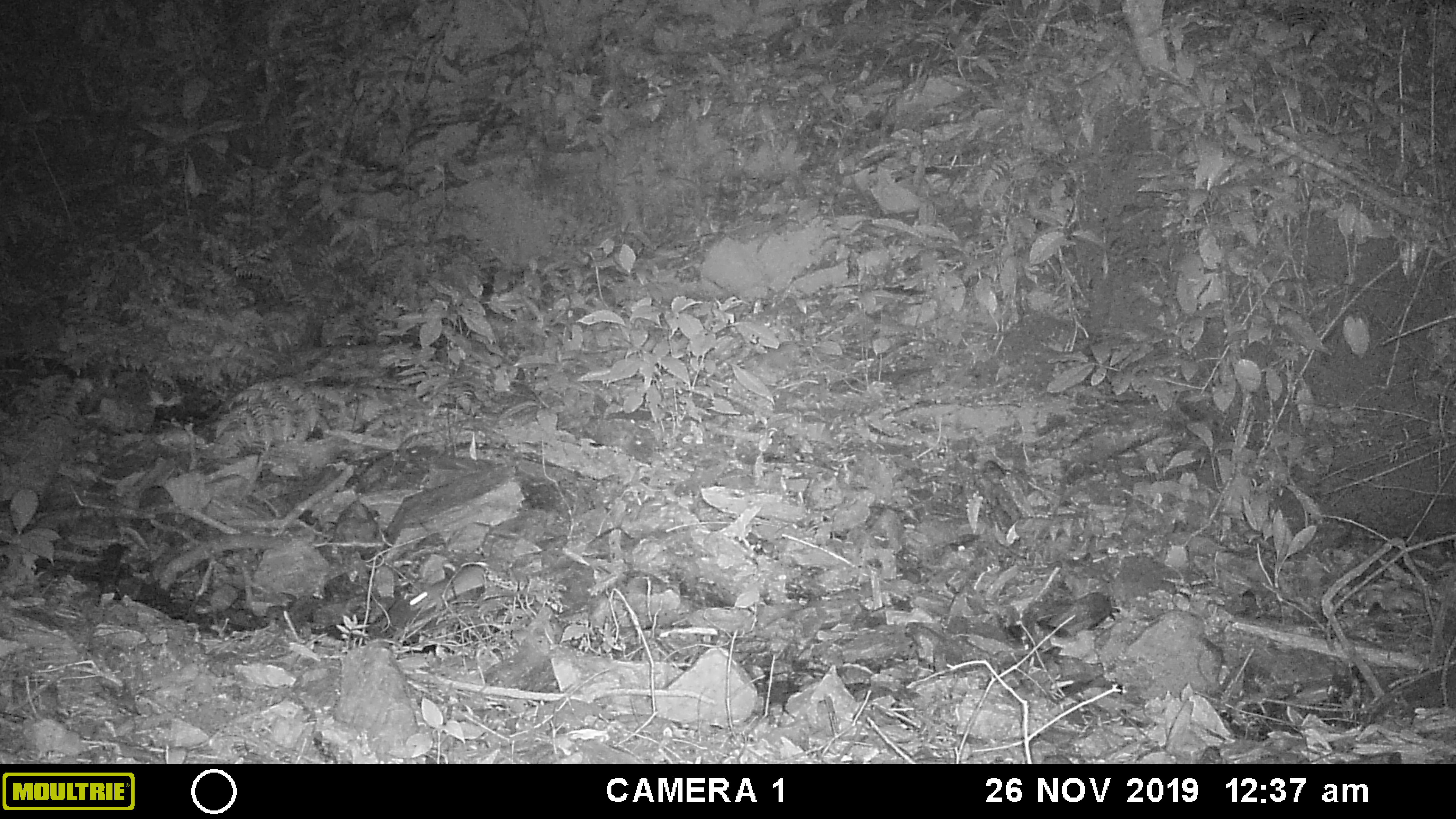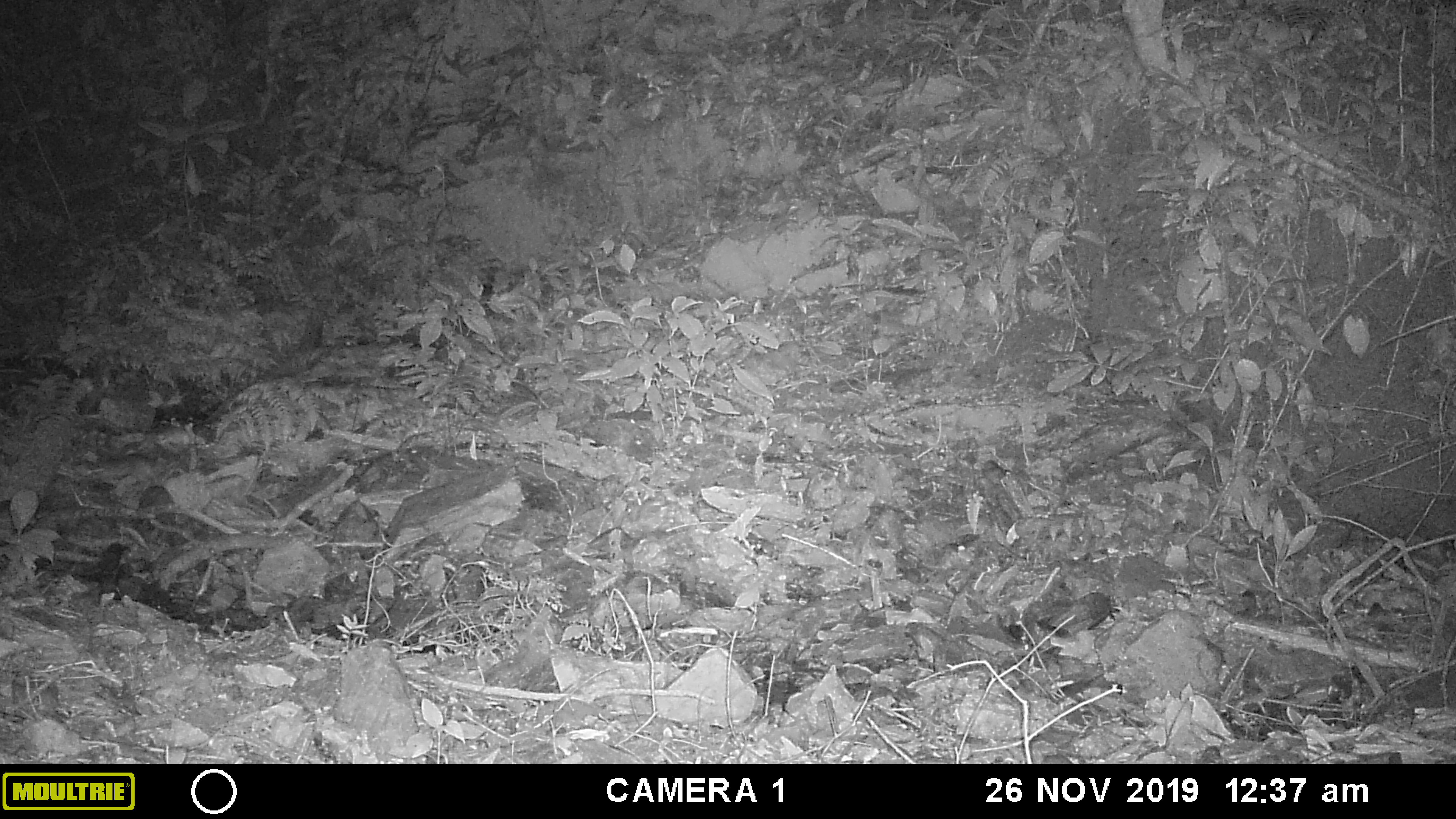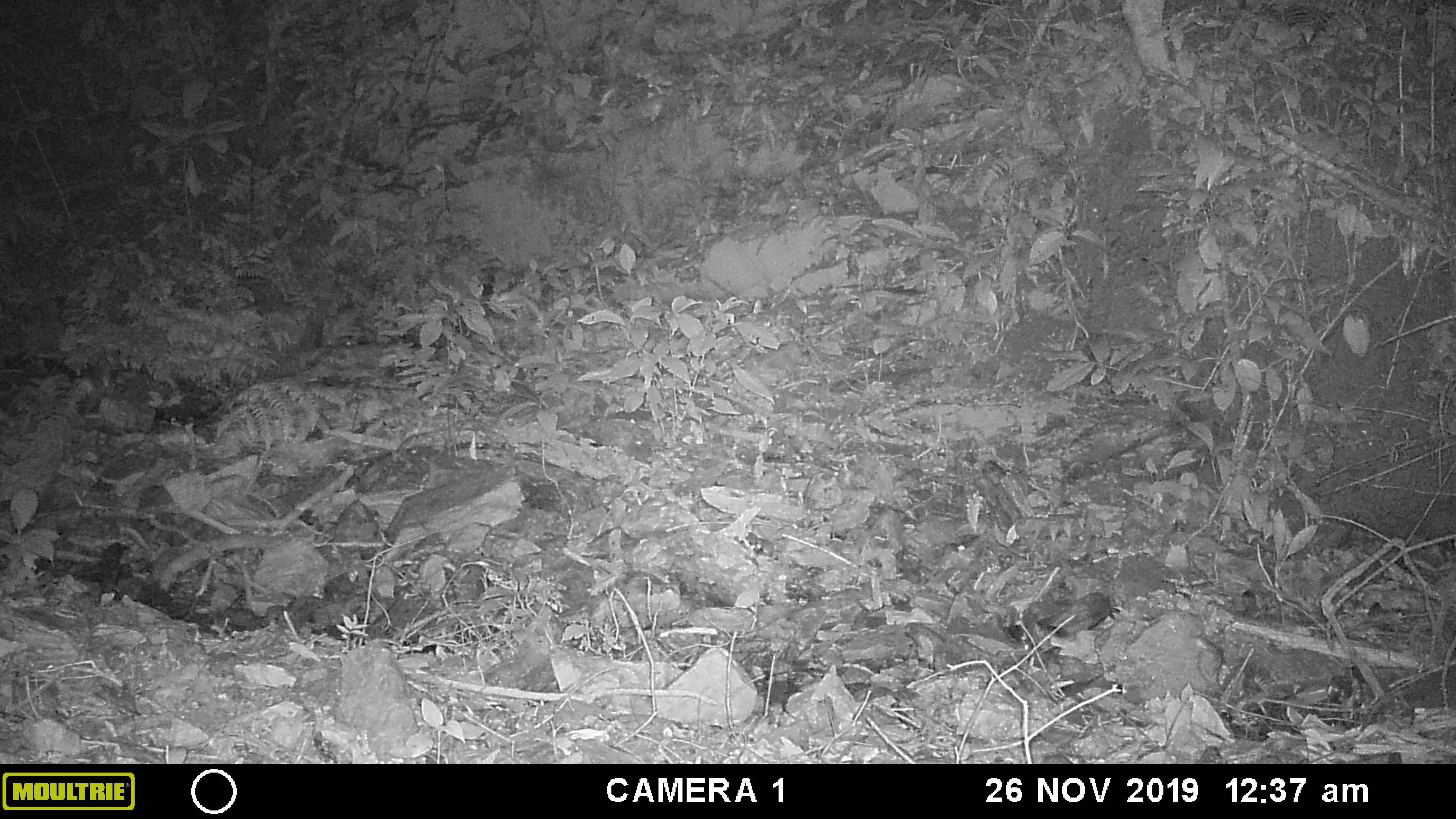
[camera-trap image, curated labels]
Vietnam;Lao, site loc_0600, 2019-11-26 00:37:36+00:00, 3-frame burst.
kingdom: Animalia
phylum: Chordata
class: Mammalia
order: Rodentia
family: Muridae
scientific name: Muridae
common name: old-world mice and rats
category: unidentified murid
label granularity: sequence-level